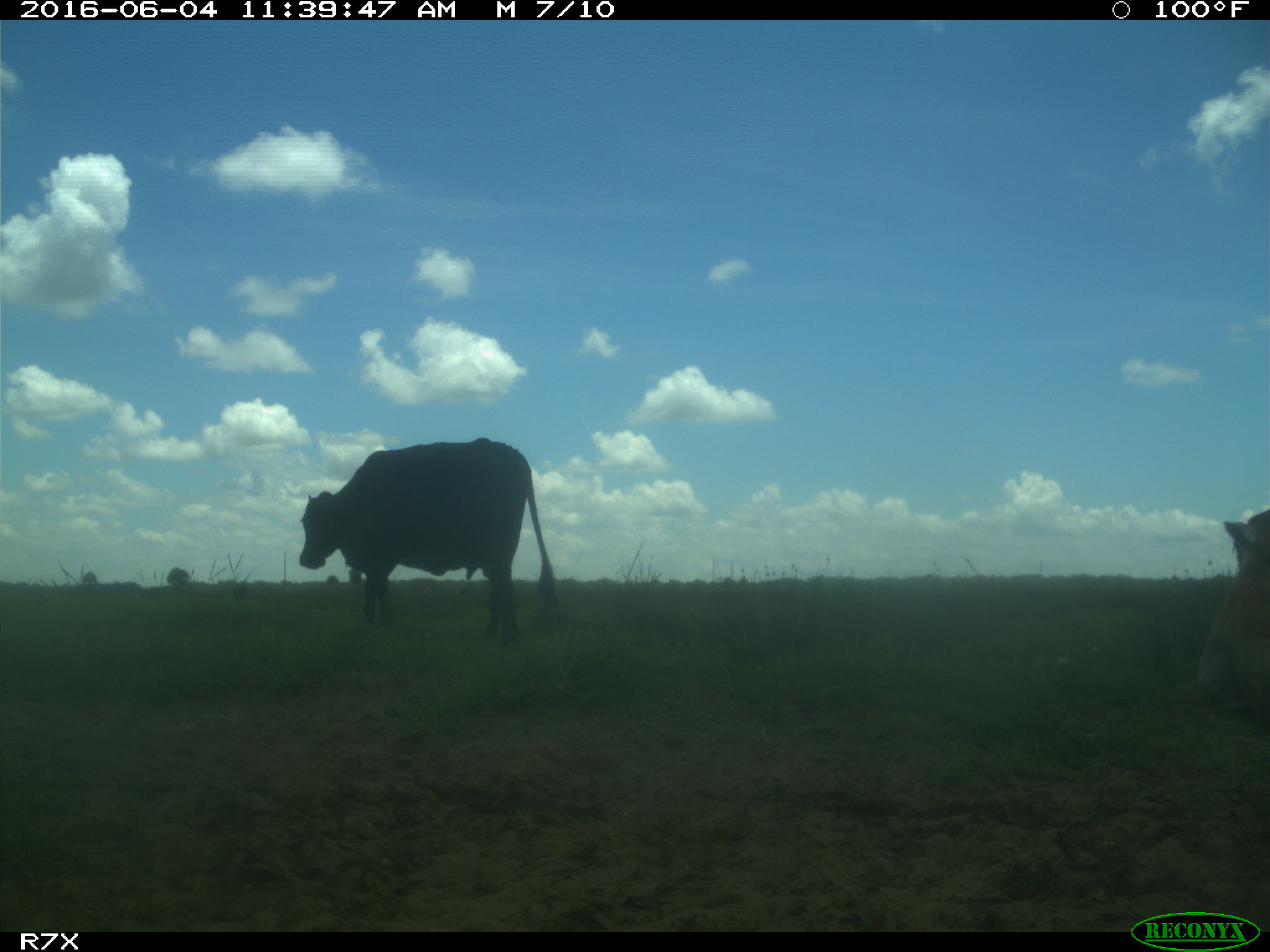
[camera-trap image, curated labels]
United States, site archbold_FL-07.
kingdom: Animalia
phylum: Chordata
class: Mammalia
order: Artiodactyla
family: Bovidae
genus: Bos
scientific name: Bos taurus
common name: domestic cow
Bos taurus (domestic cow).